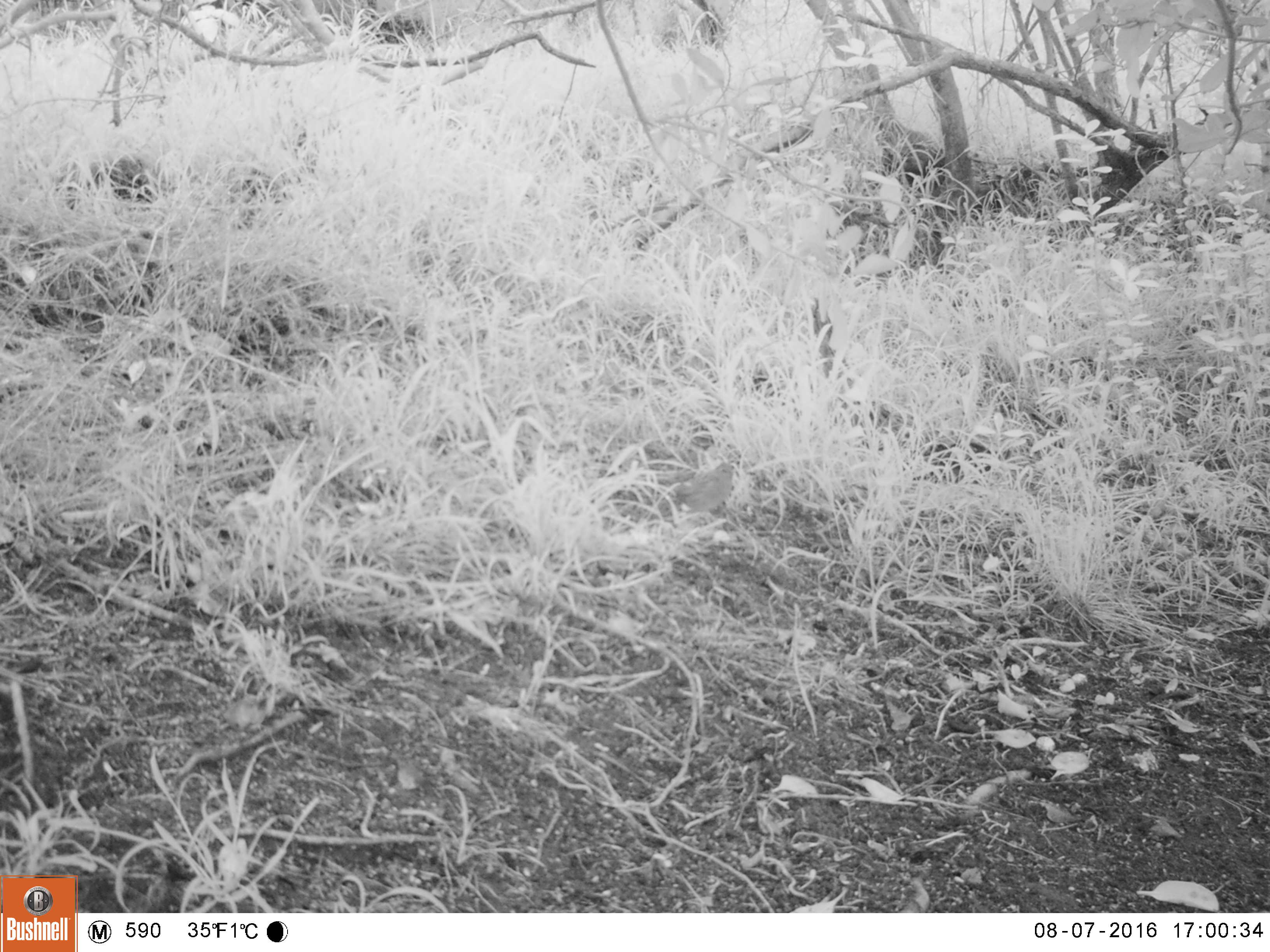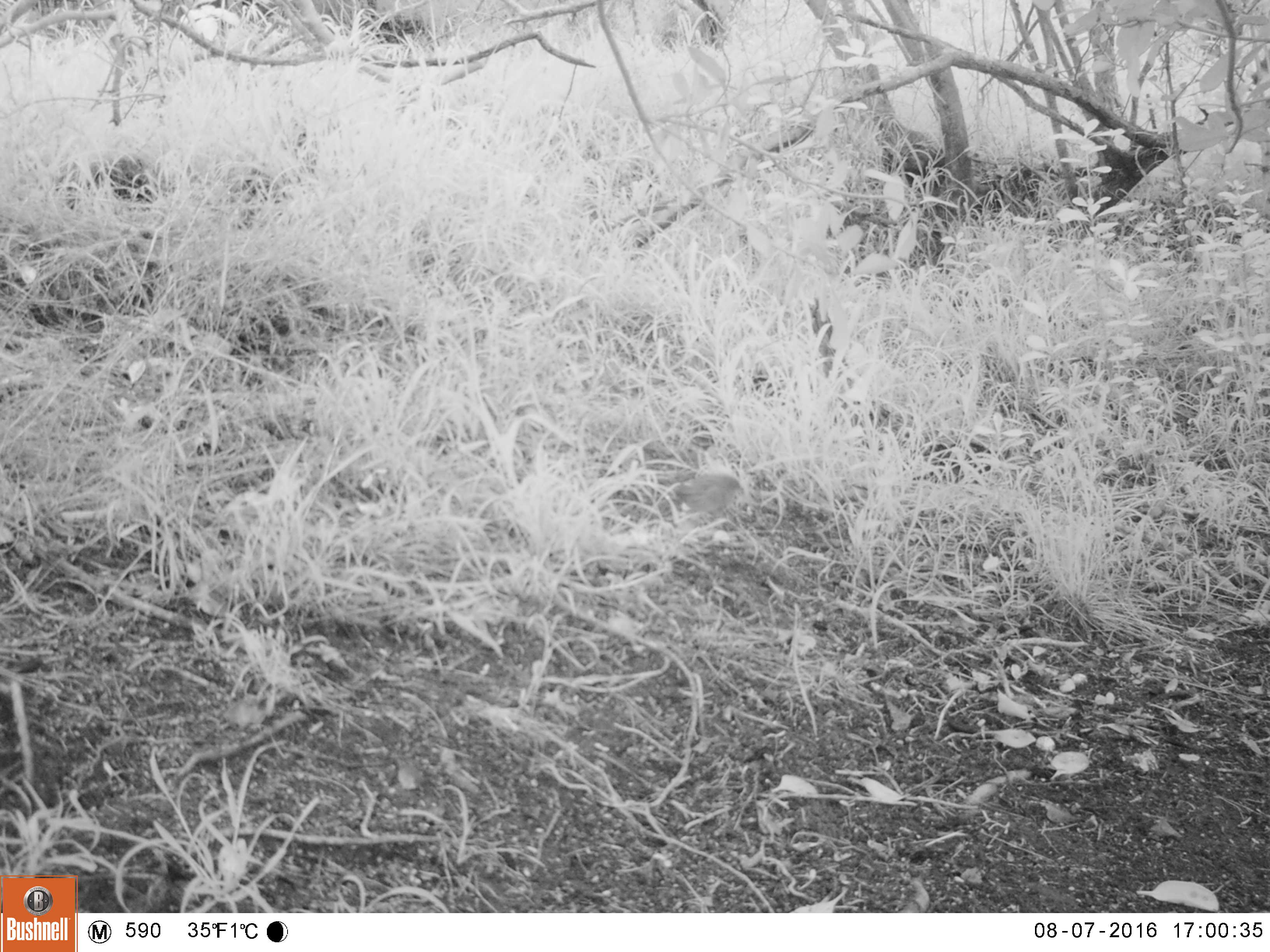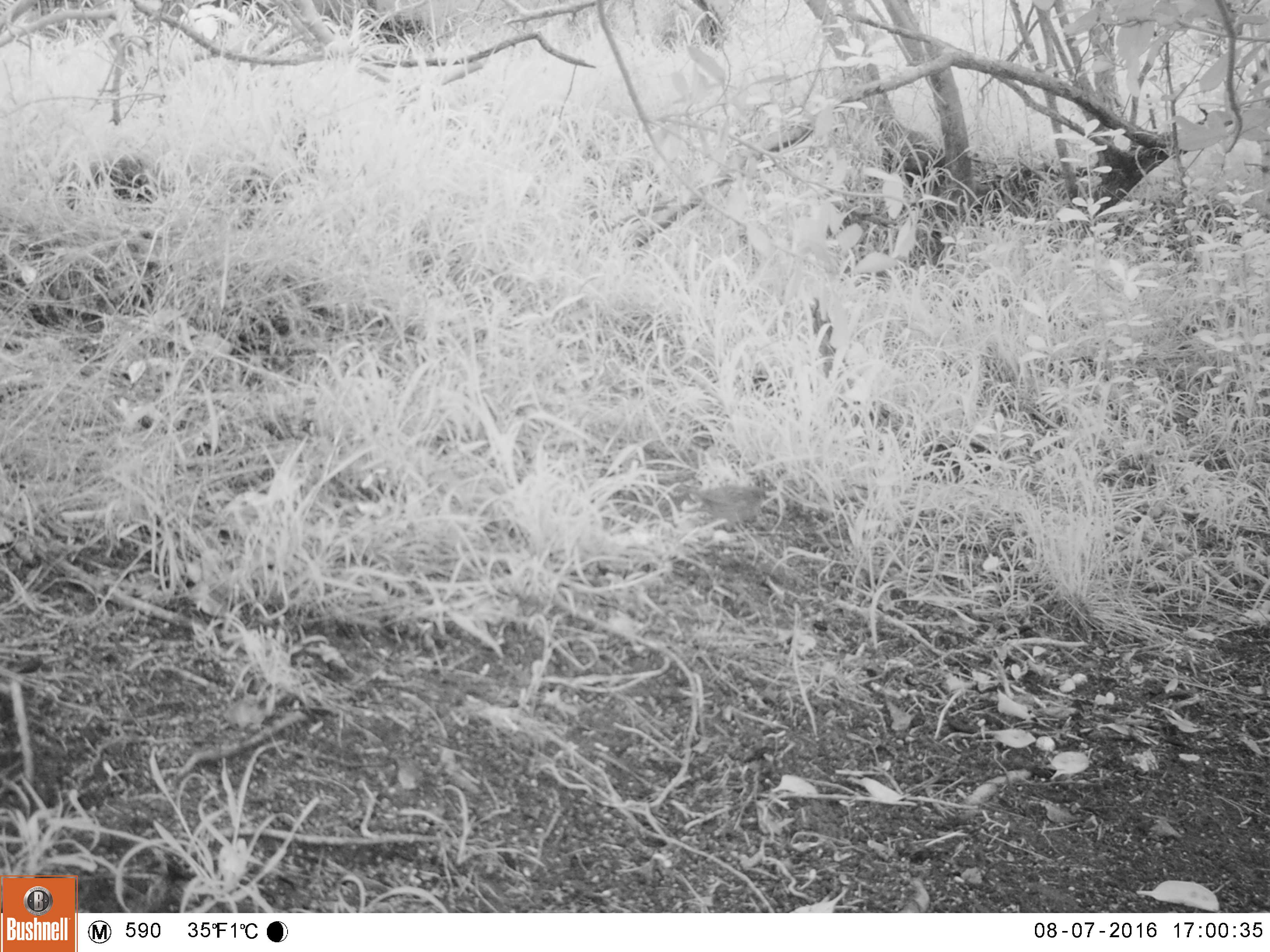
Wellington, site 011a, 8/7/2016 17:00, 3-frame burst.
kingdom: Animalia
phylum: Chordata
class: Aves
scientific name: Aves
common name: bird